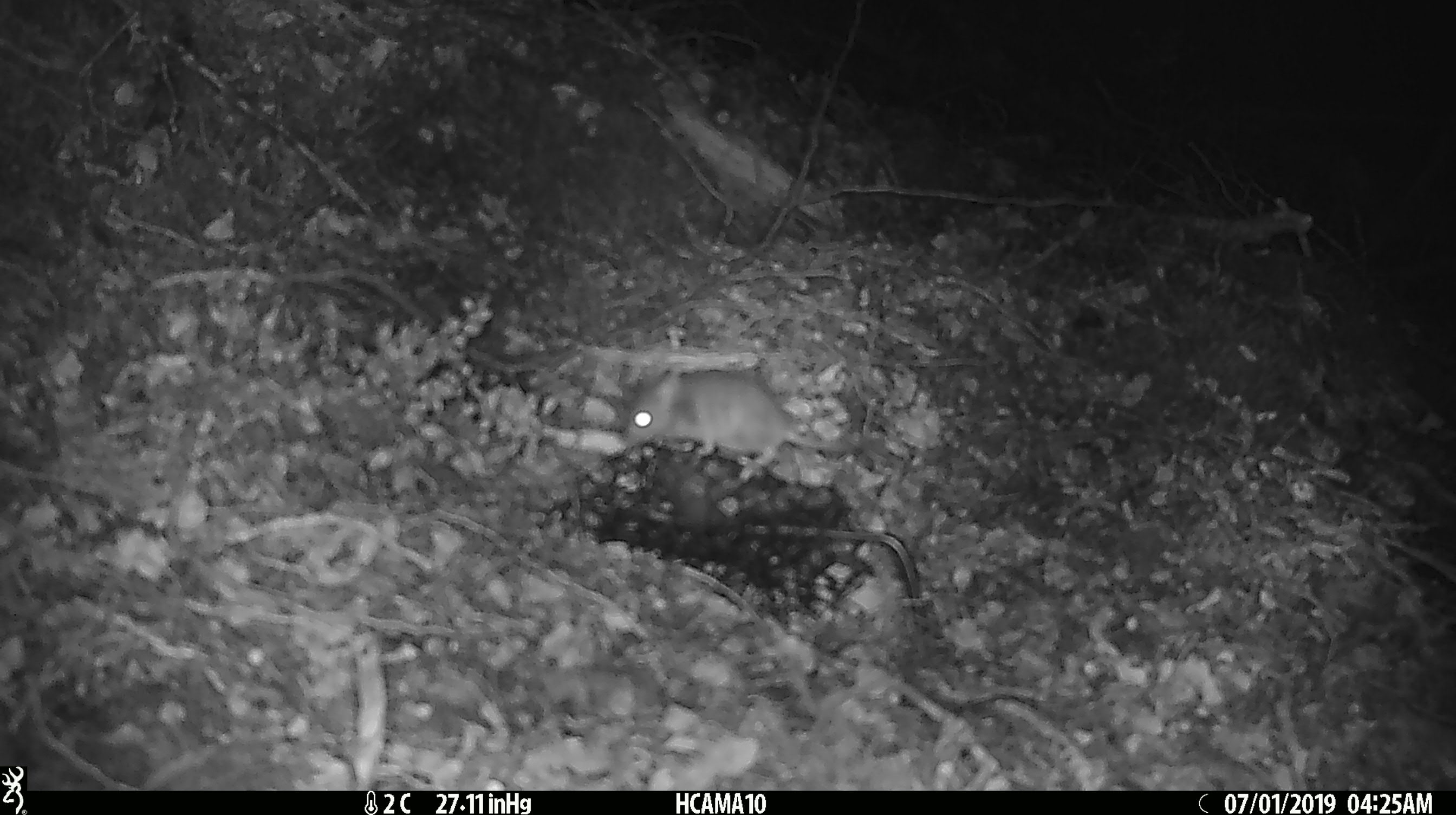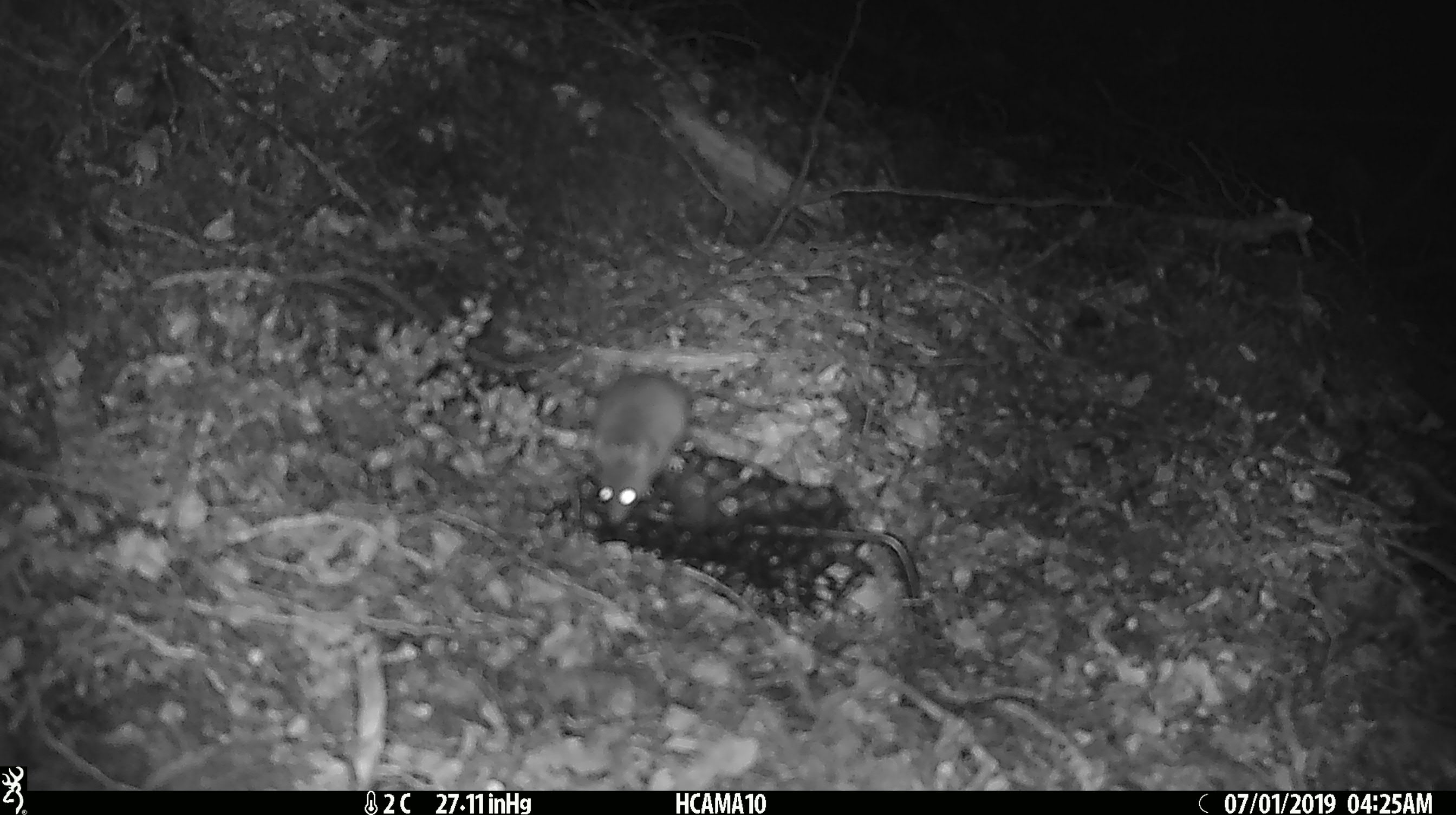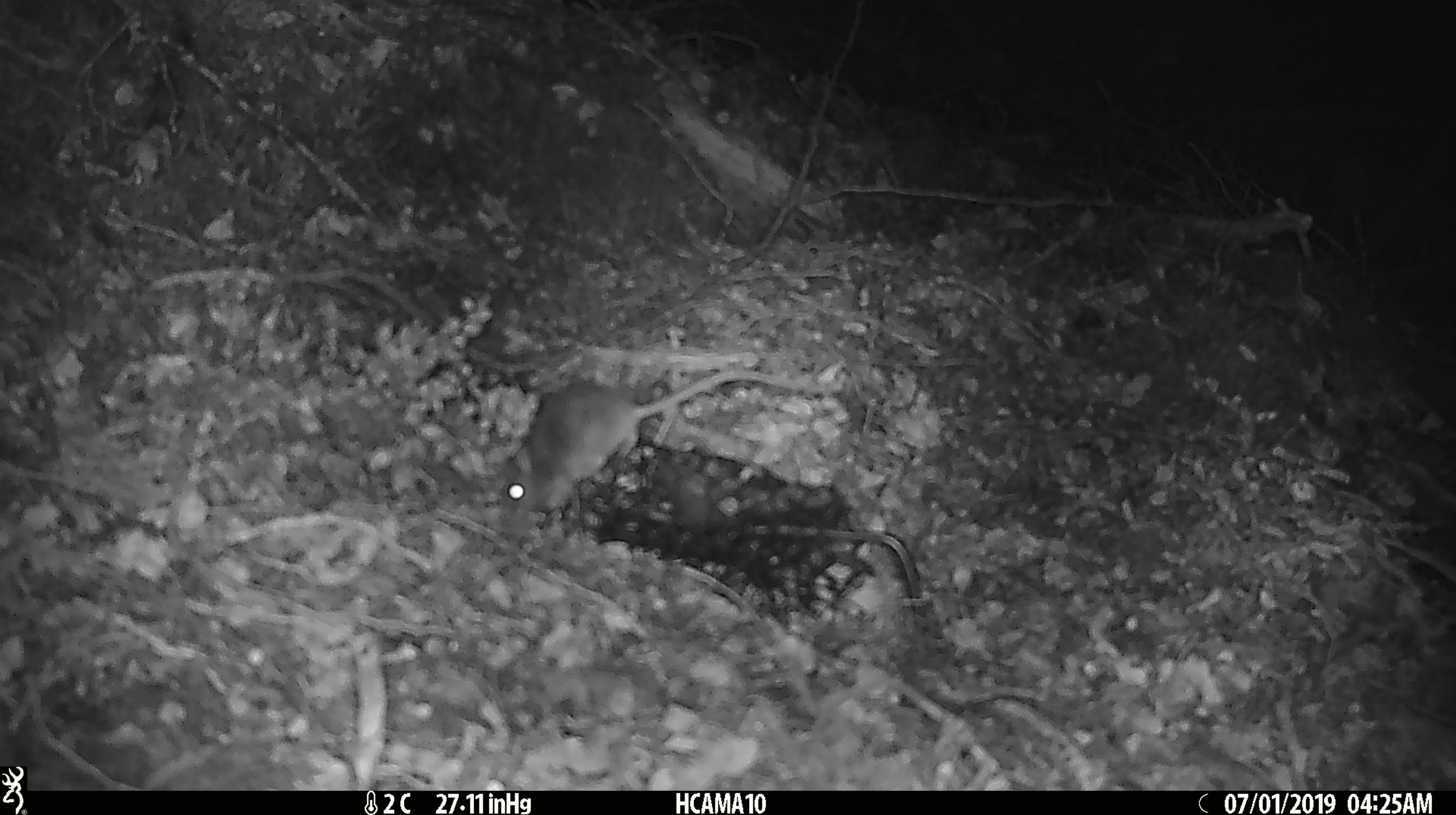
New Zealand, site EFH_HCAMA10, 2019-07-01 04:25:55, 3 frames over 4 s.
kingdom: Animalia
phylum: Chordata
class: Mammalia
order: Rodentia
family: Muridae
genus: Mus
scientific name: Mus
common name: mouse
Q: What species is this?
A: Mouse (Mus).